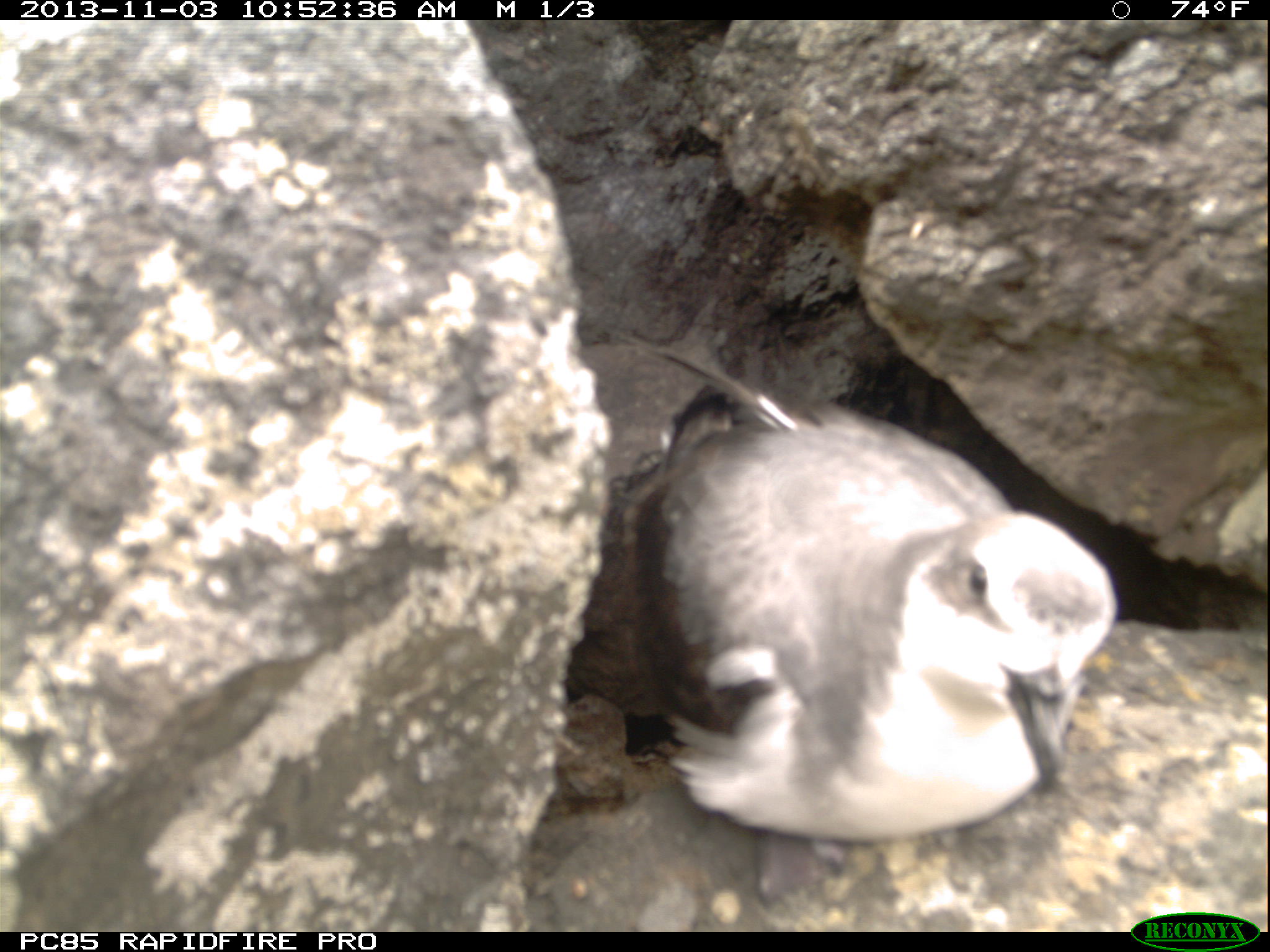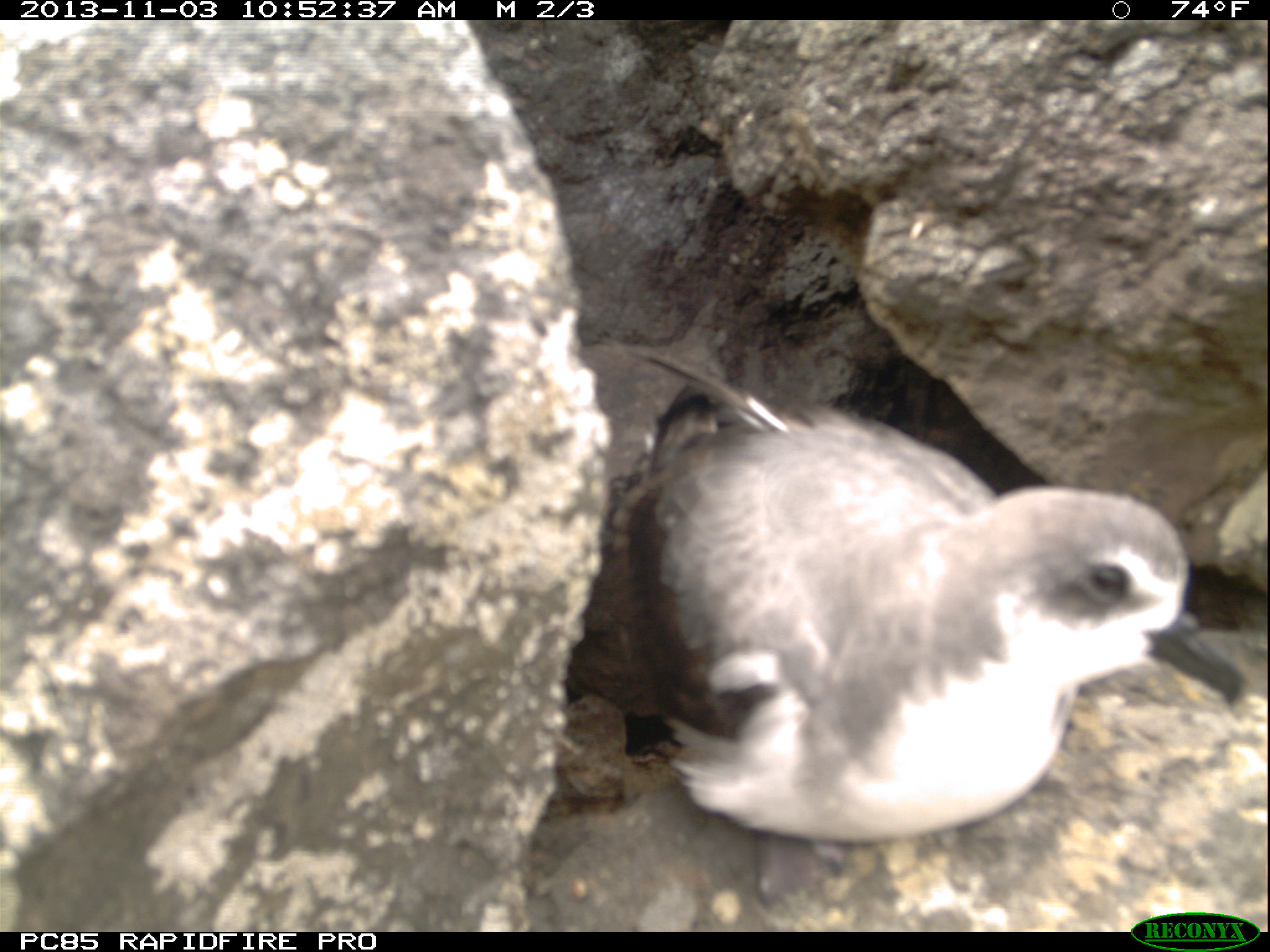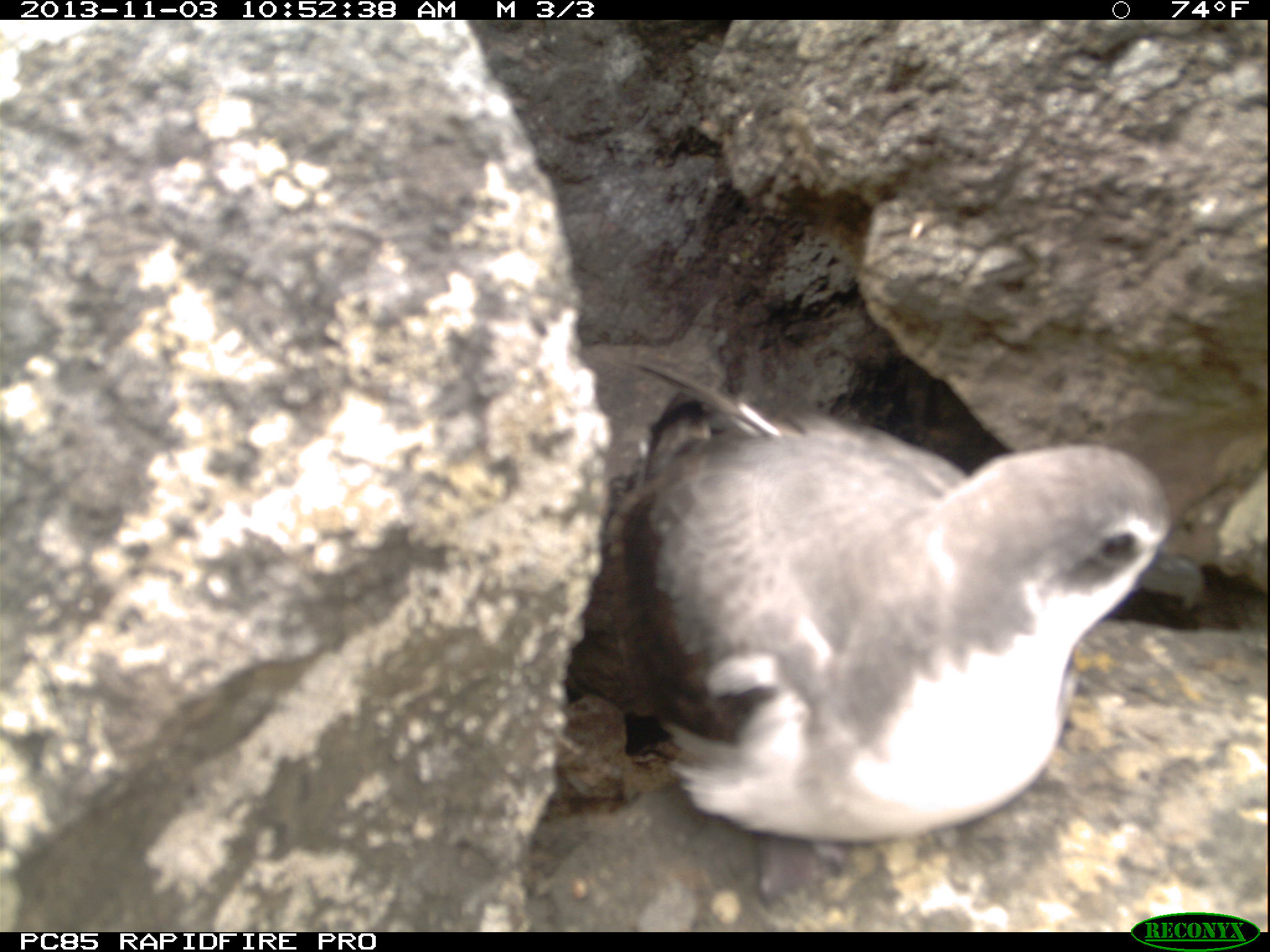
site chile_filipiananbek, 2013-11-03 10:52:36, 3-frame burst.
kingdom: Animalia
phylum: Chordata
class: Aves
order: Procellariiformes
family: Procellariidae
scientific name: Procellariidae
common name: petrel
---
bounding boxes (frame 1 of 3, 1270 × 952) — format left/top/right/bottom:
petrel: 547/365/1129/852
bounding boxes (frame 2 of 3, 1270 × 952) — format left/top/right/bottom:
petrel: 543/361/1227/859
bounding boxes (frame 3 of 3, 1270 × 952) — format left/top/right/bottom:
petrel: 545/368/1171/853